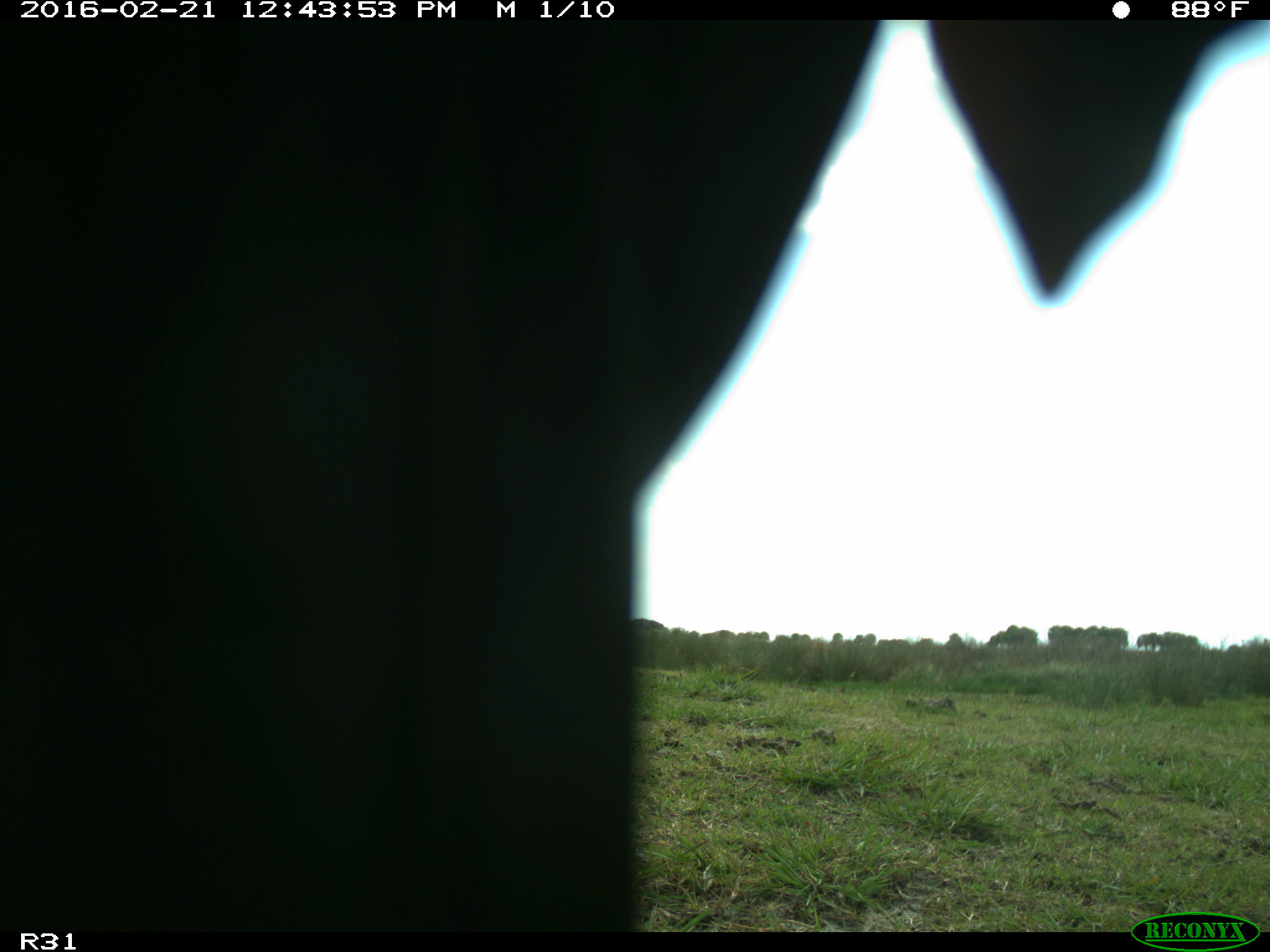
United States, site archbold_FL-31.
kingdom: Animalia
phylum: Chordata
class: Aves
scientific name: Aves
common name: birds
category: unidentified bird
Unidentified bird (birds) (Aves).